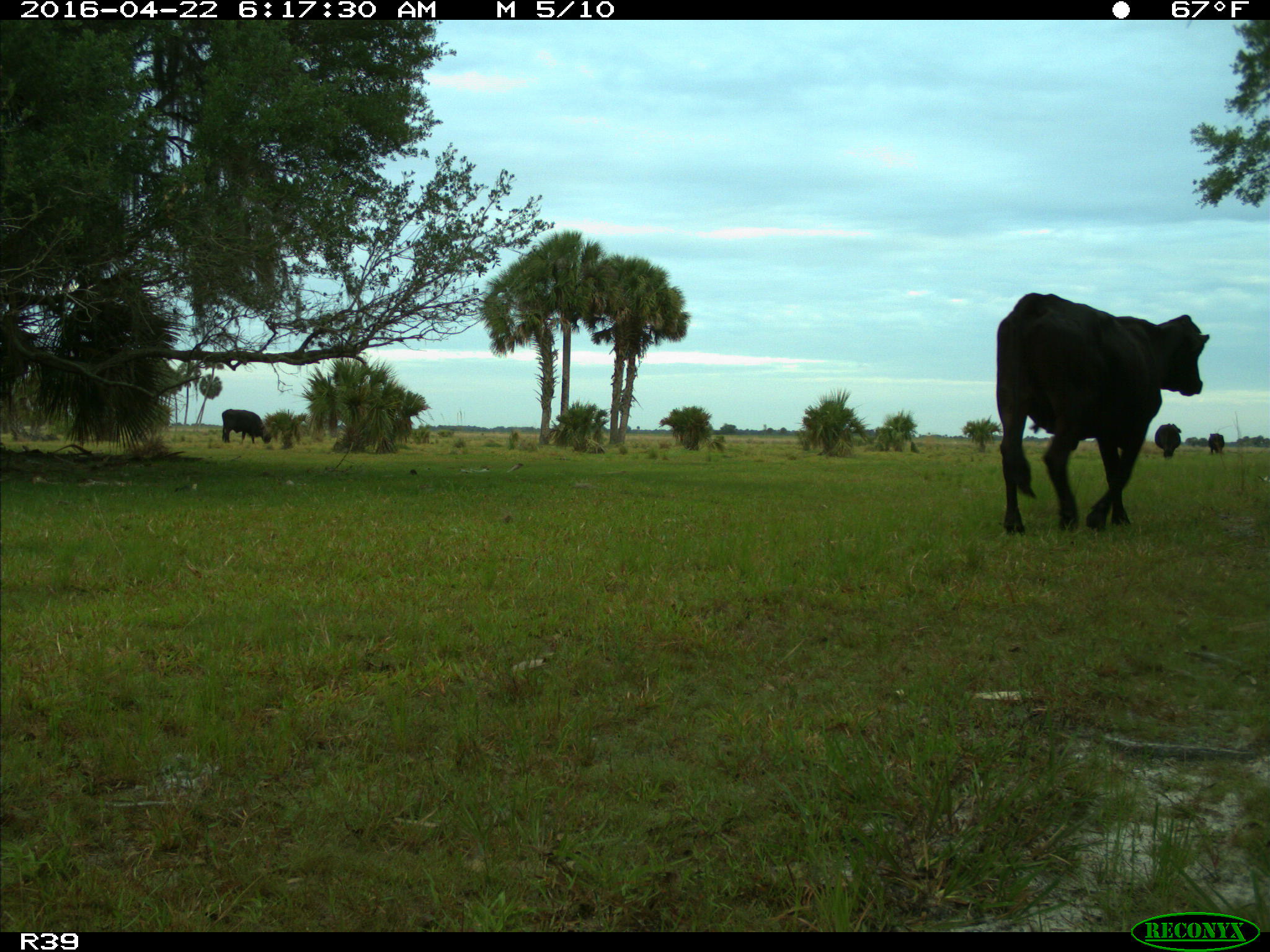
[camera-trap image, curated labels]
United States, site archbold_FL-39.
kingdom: Animalia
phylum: Chordata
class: Mammalia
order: Artiodactyla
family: Bovidae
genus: Bos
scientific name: Bos taurus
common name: domestic cow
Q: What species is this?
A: Bos taurus (domestic cow).